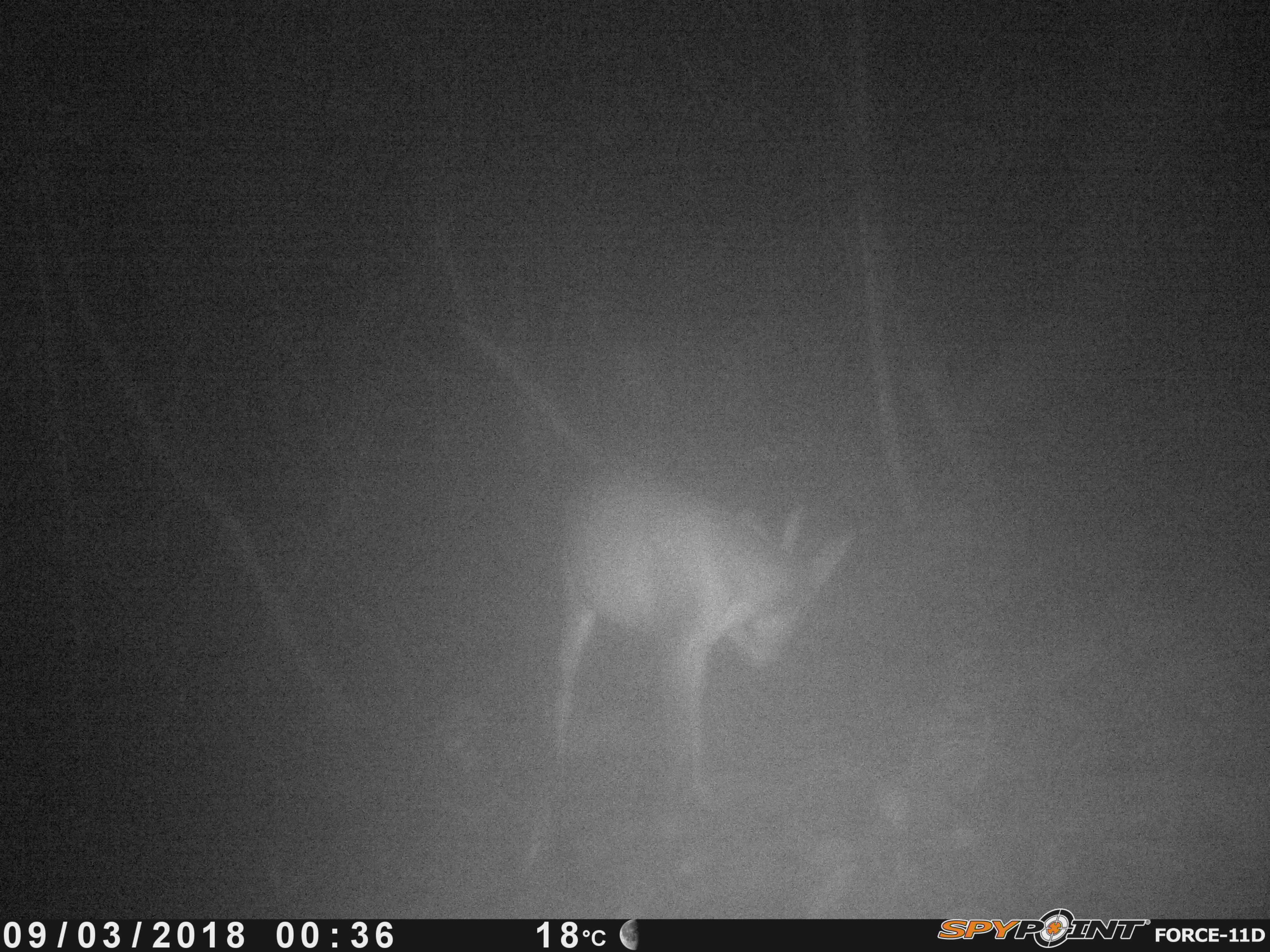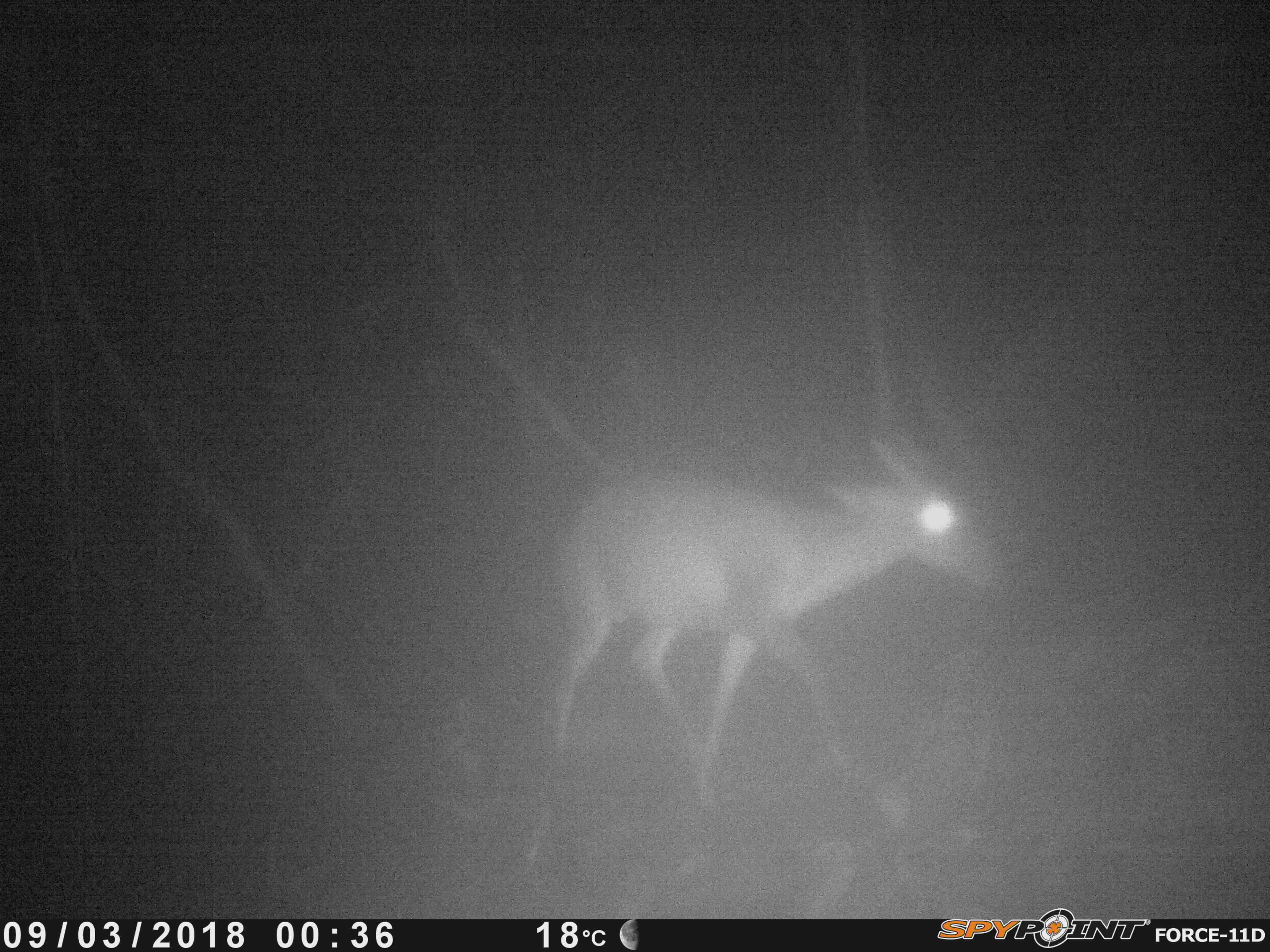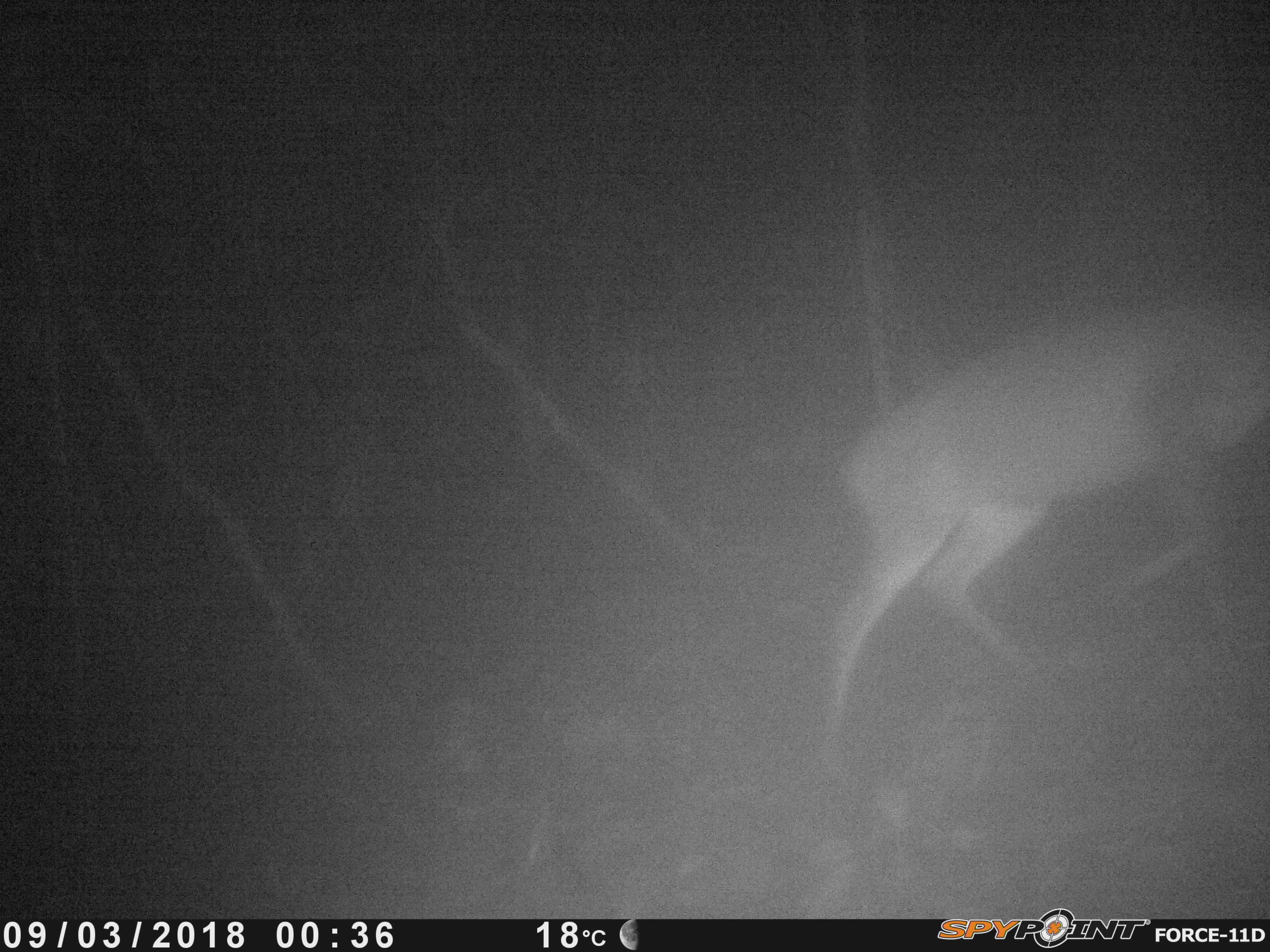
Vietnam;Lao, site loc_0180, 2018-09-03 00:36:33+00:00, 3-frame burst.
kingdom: Animalia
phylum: Chordata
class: Mammalia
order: Artiodactyla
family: Cervidae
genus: Muntiacus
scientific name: Muntiacus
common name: muntjacs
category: unidentified muntjac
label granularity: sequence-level